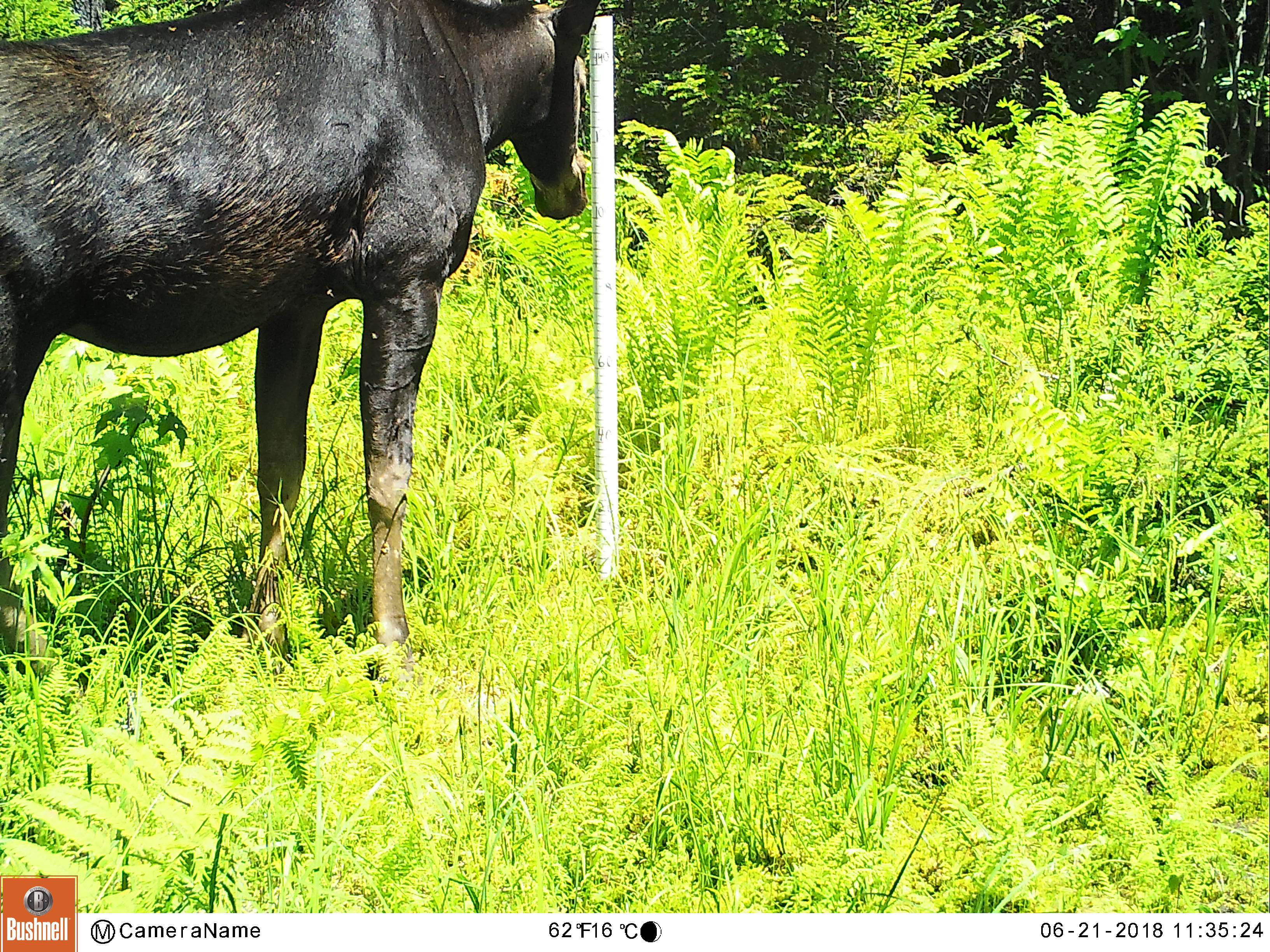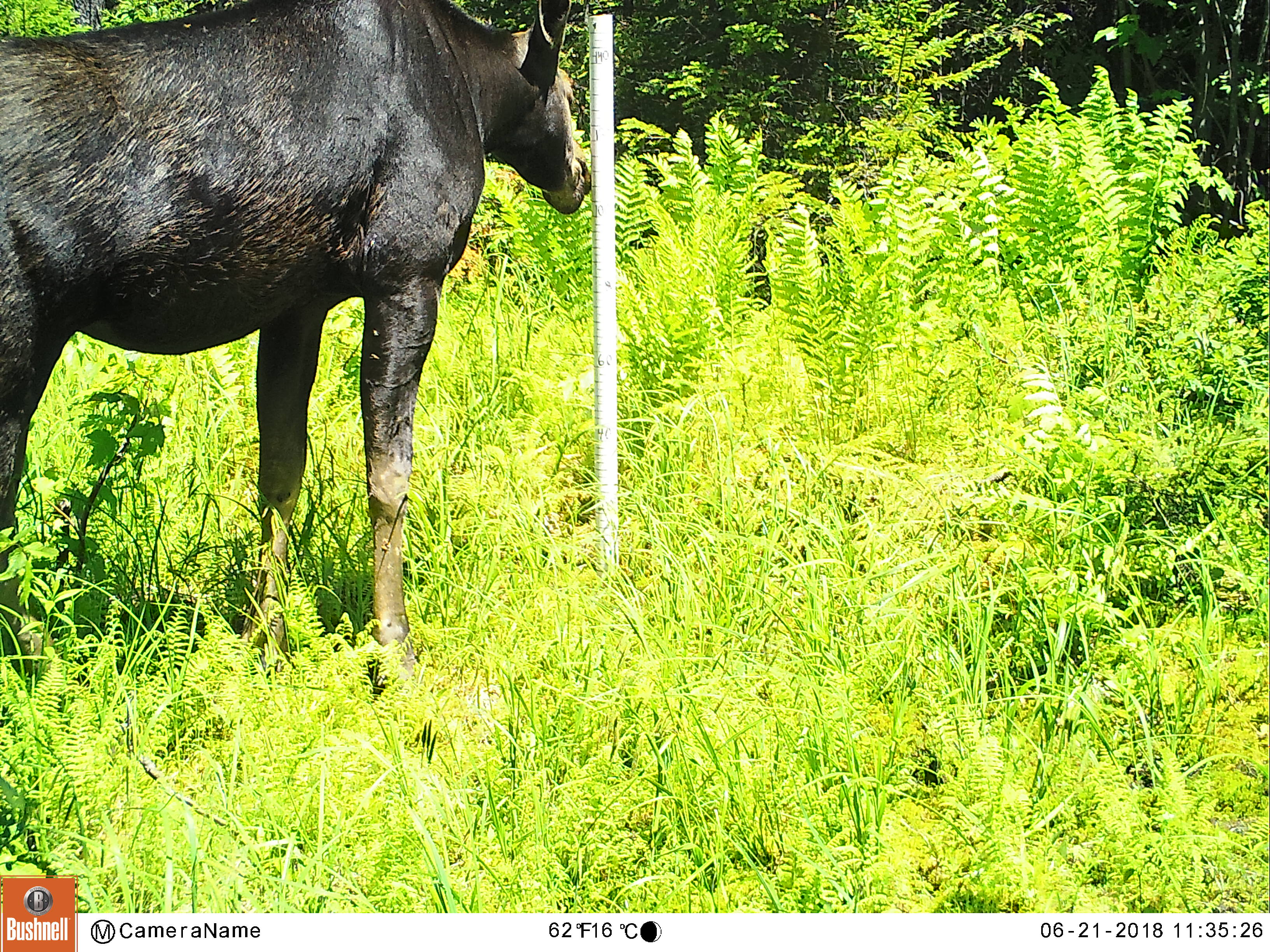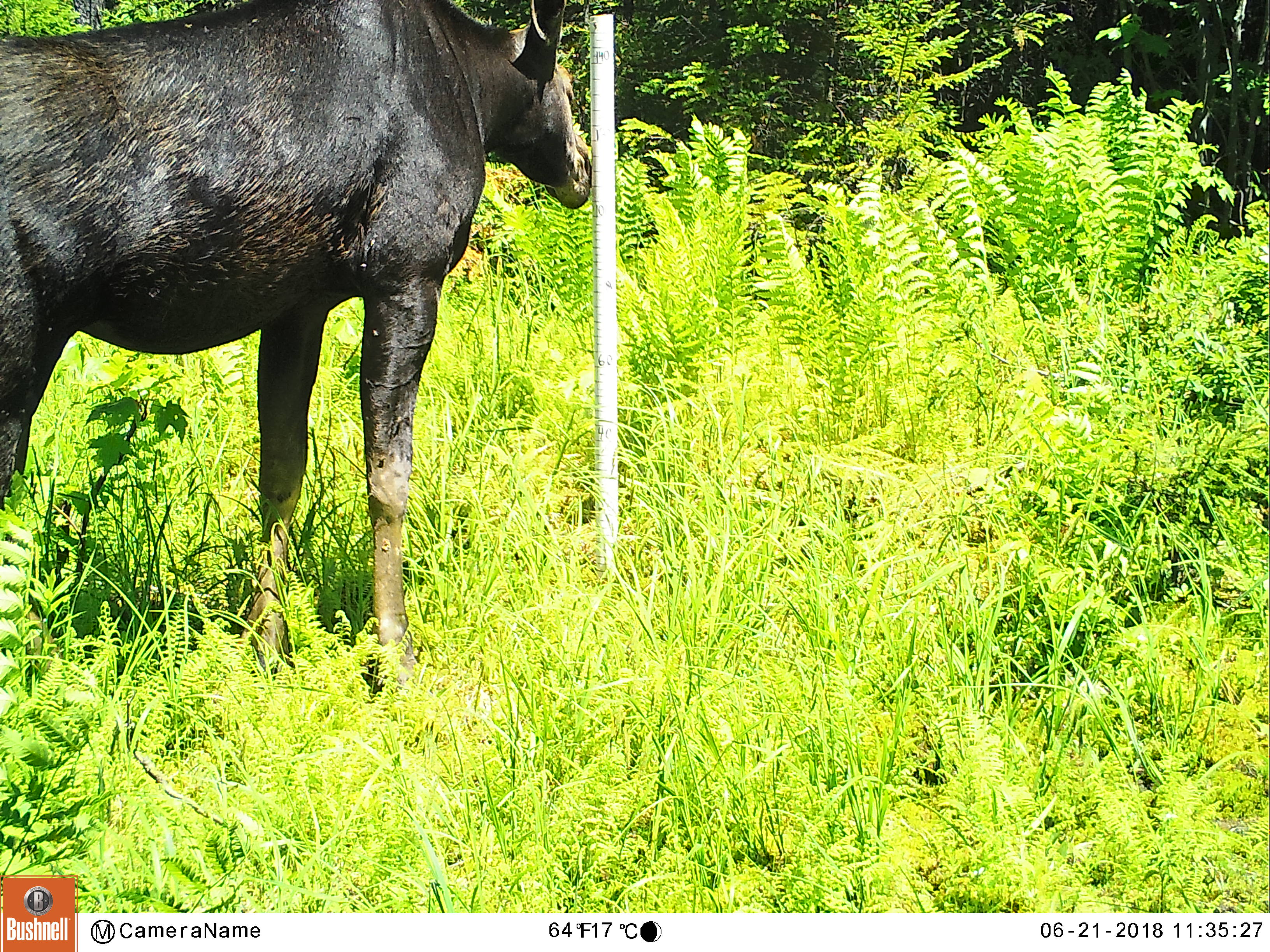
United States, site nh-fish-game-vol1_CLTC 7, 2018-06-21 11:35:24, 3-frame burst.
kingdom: Animalia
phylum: Chordata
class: Mammalia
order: Artiodactyla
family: Cervidae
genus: Alces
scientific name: Alces alces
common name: moose